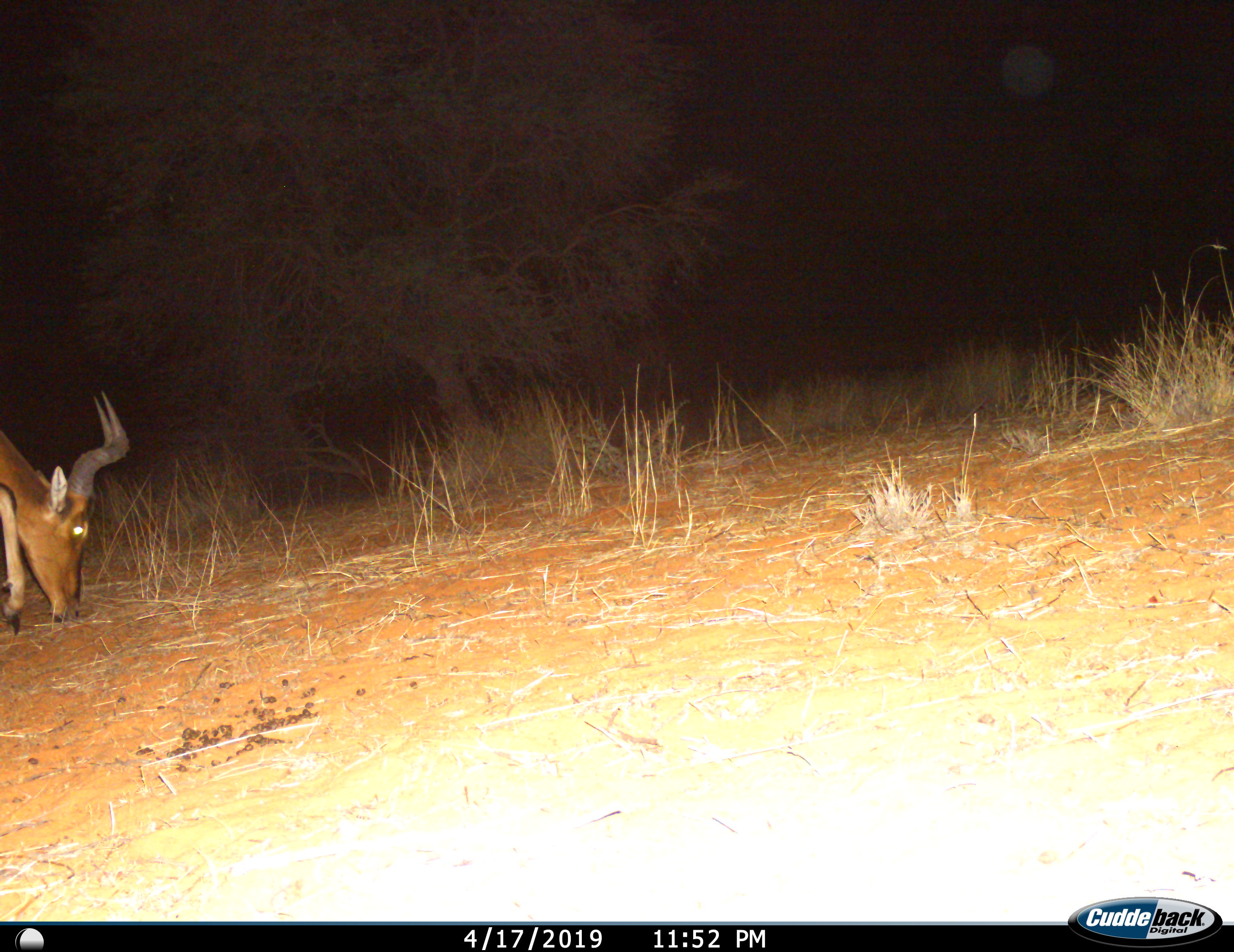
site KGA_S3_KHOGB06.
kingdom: Animalia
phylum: Chordata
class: Mammalia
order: Artiodactyla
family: Bovidae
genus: Alcelaphus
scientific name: Alcelaphus buselaphus caama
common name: red hartebeest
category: hartebeestred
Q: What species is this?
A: Hartebeestred (red hartebeest) (Alcelaphus buselaphus caama).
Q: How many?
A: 1.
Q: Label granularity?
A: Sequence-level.